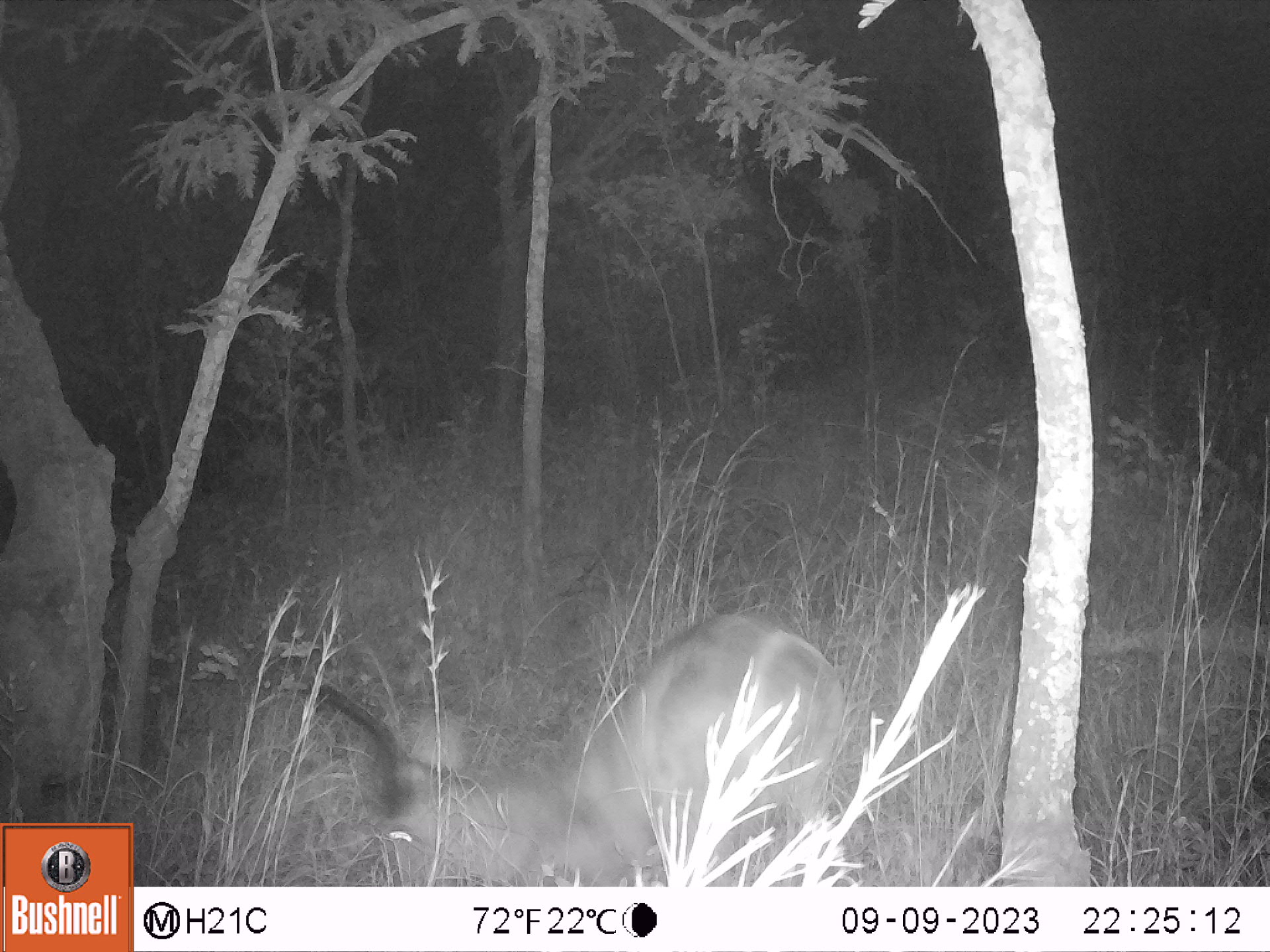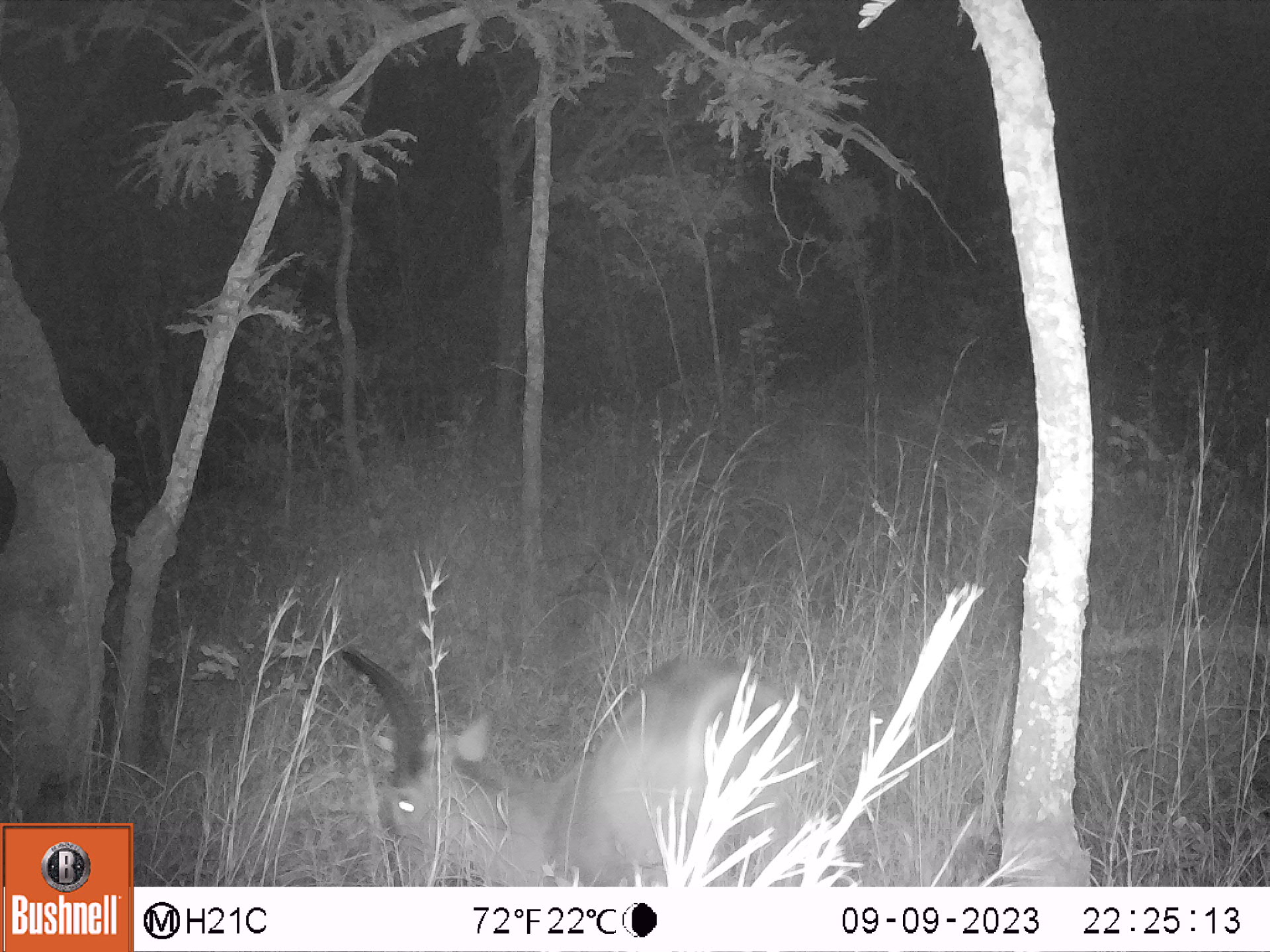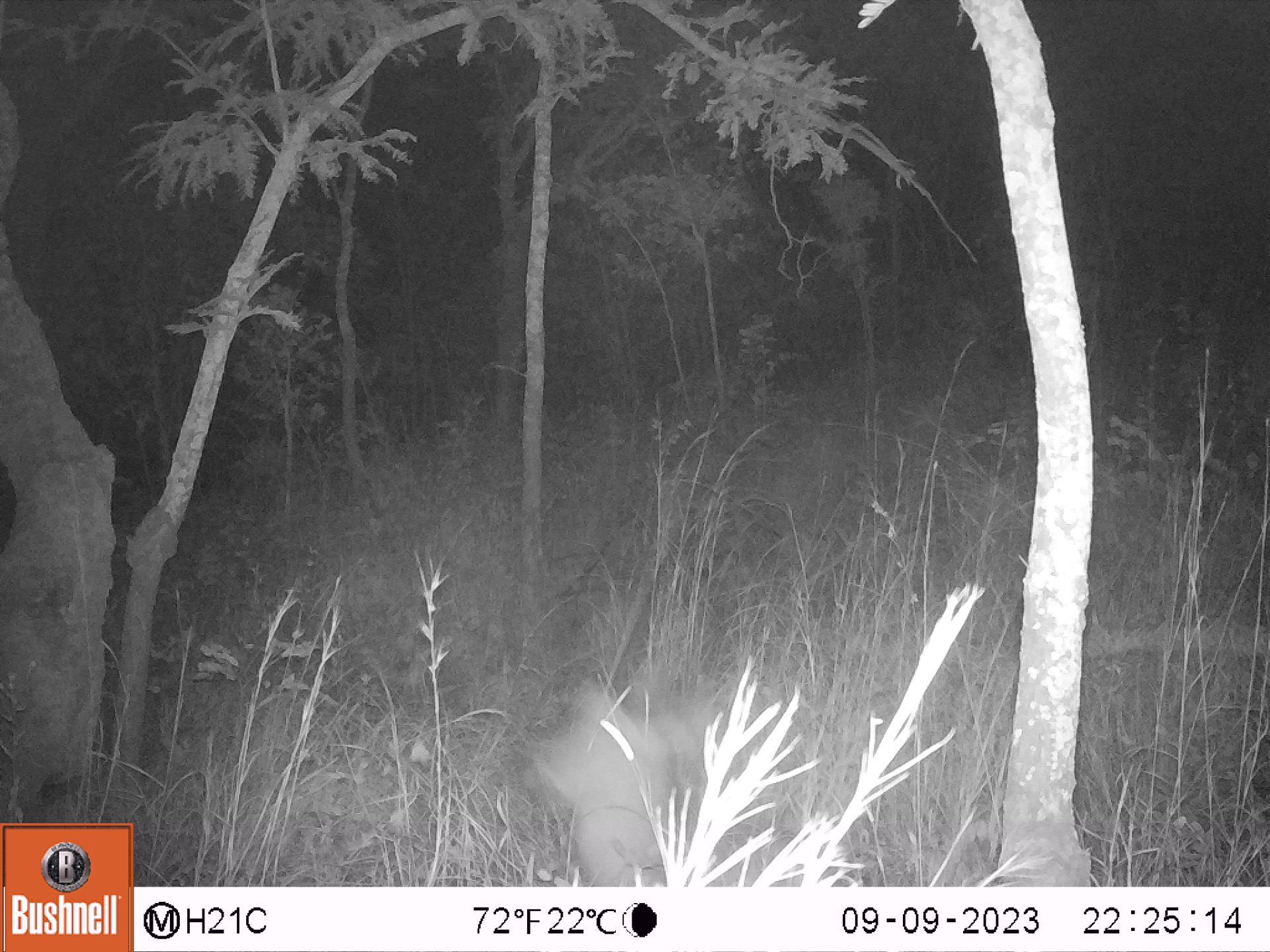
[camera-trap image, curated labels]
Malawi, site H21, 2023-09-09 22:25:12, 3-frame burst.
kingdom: Animalia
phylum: Chordata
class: Mammalia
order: Artiodactyla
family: Bovidae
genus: Kobus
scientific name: Kobus ellipsiprymnus ellipsiprymnus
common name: common waterbuck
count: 1